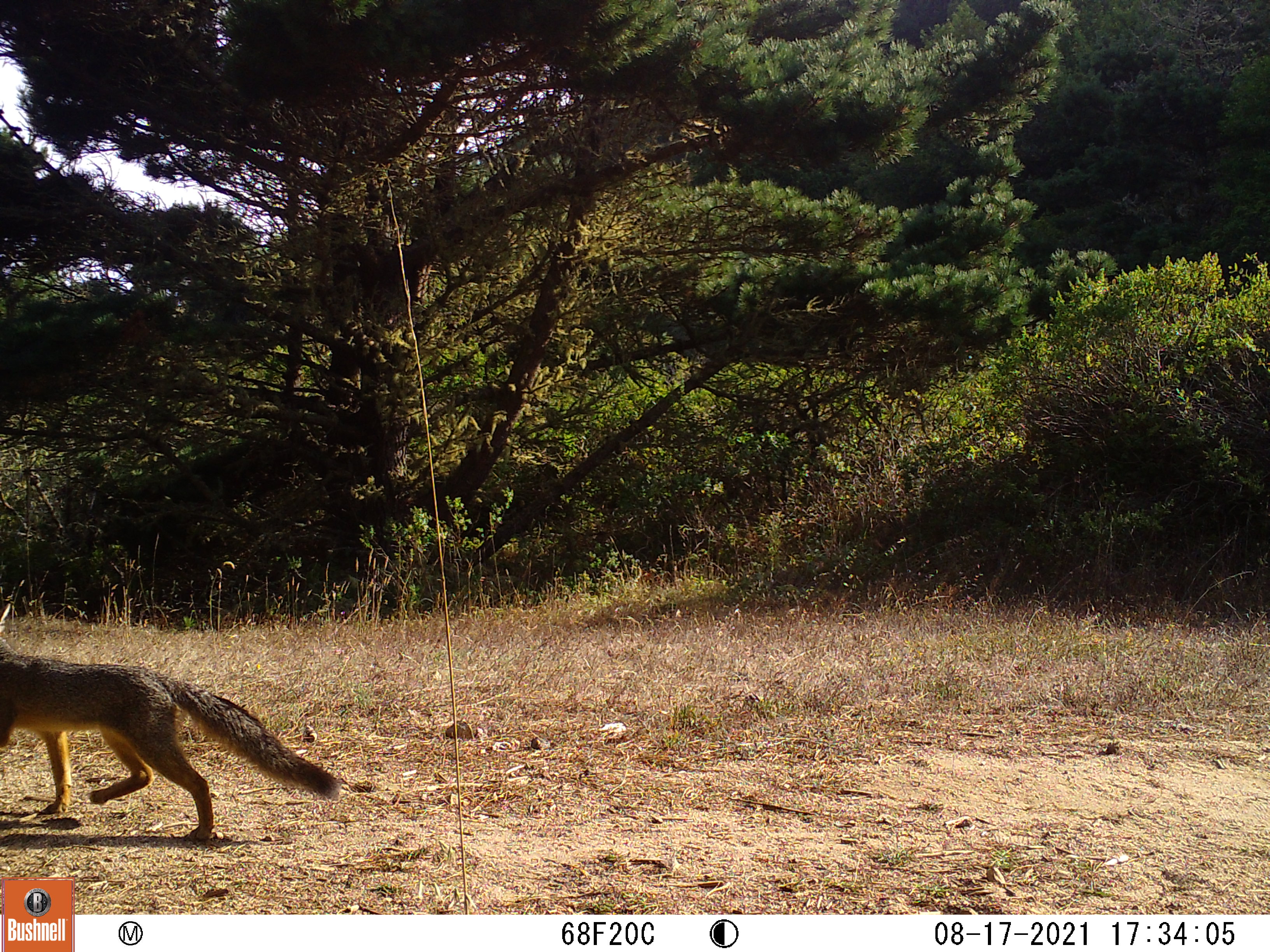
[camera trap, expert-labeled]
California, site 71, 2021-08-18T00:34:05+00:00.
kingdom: Animalia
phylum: Chordata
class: Mammalia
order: Carnivora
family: Canidae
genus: Urocyon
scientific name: Urocyon cinereoargenteus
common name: gray fox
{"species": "gray fox (Urocyon cinereoargenteus)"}